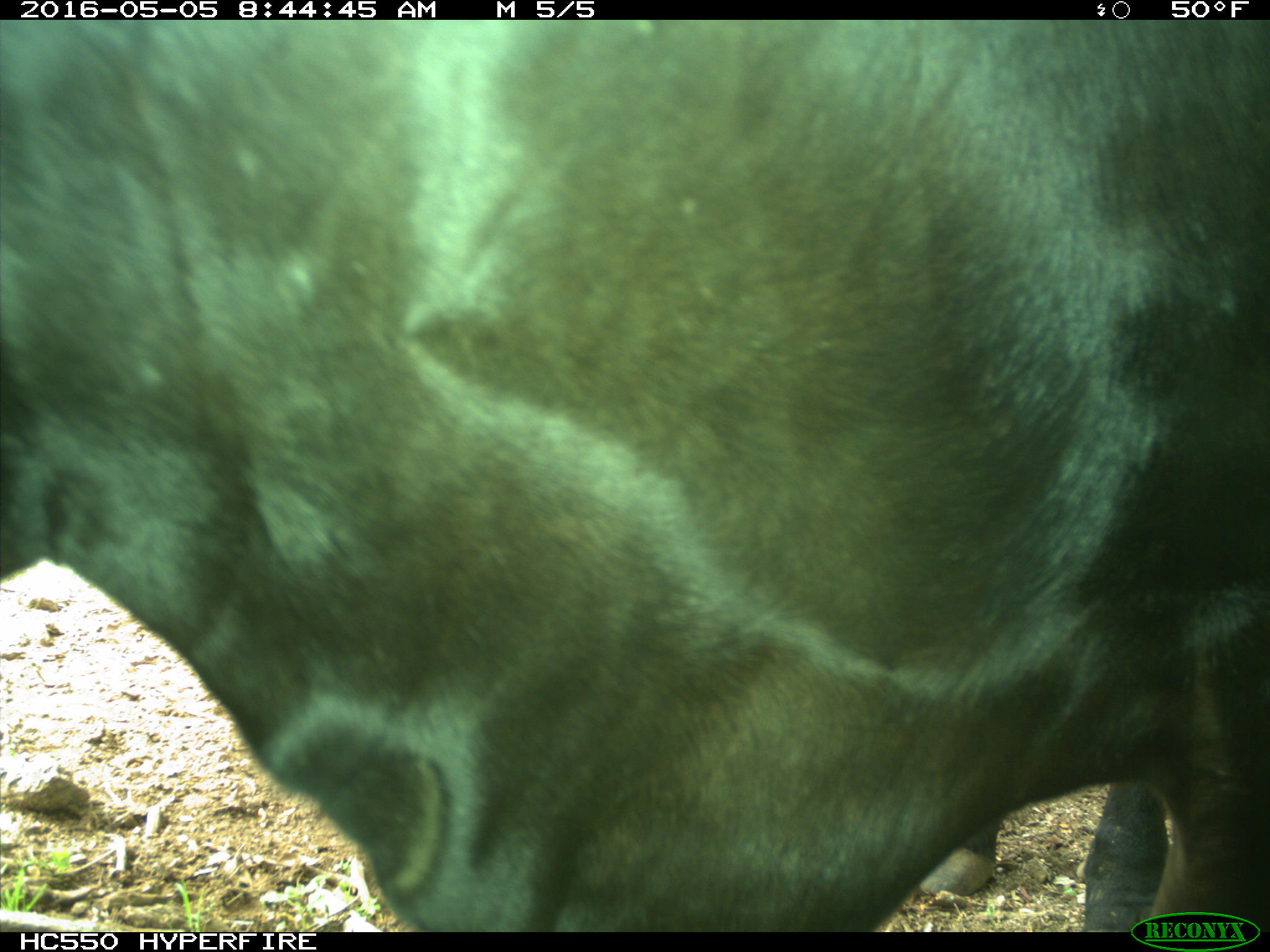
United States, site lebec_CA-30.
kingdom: Animalia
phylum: Chordata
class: Mammalia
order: Artiodactyla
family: Bovidae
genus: Bos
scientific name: Bos taurus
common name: domestic cow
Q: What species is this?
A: Bos taurus (domestic cow).